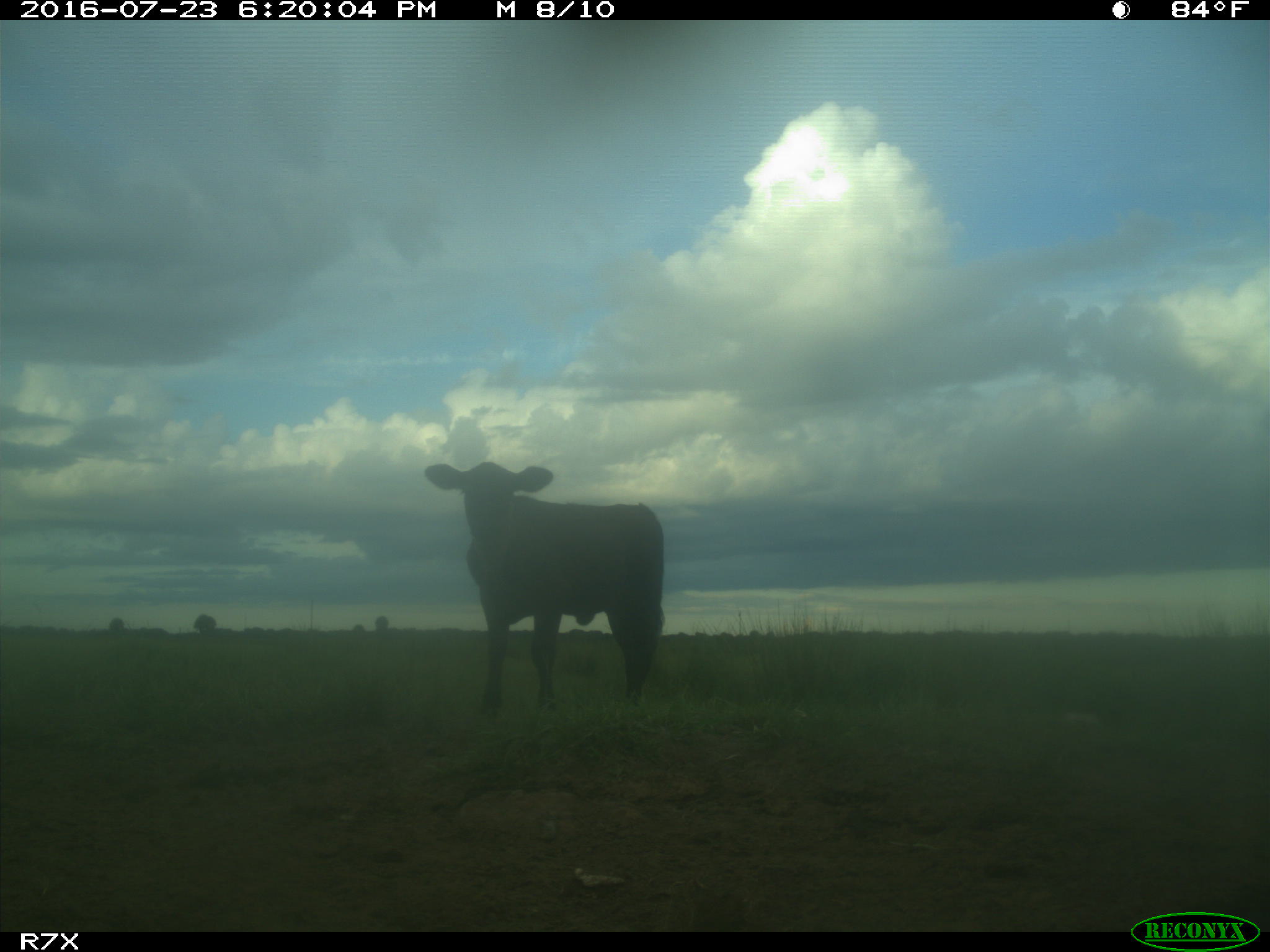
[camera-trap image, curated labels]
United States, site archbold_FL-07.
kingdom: Animalia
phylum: Chordata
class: Mammalia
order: Artiodactyla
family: Bovidae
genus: Bos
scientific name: Bos taurus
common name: domestic cow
Bos taurus (domestic cow).